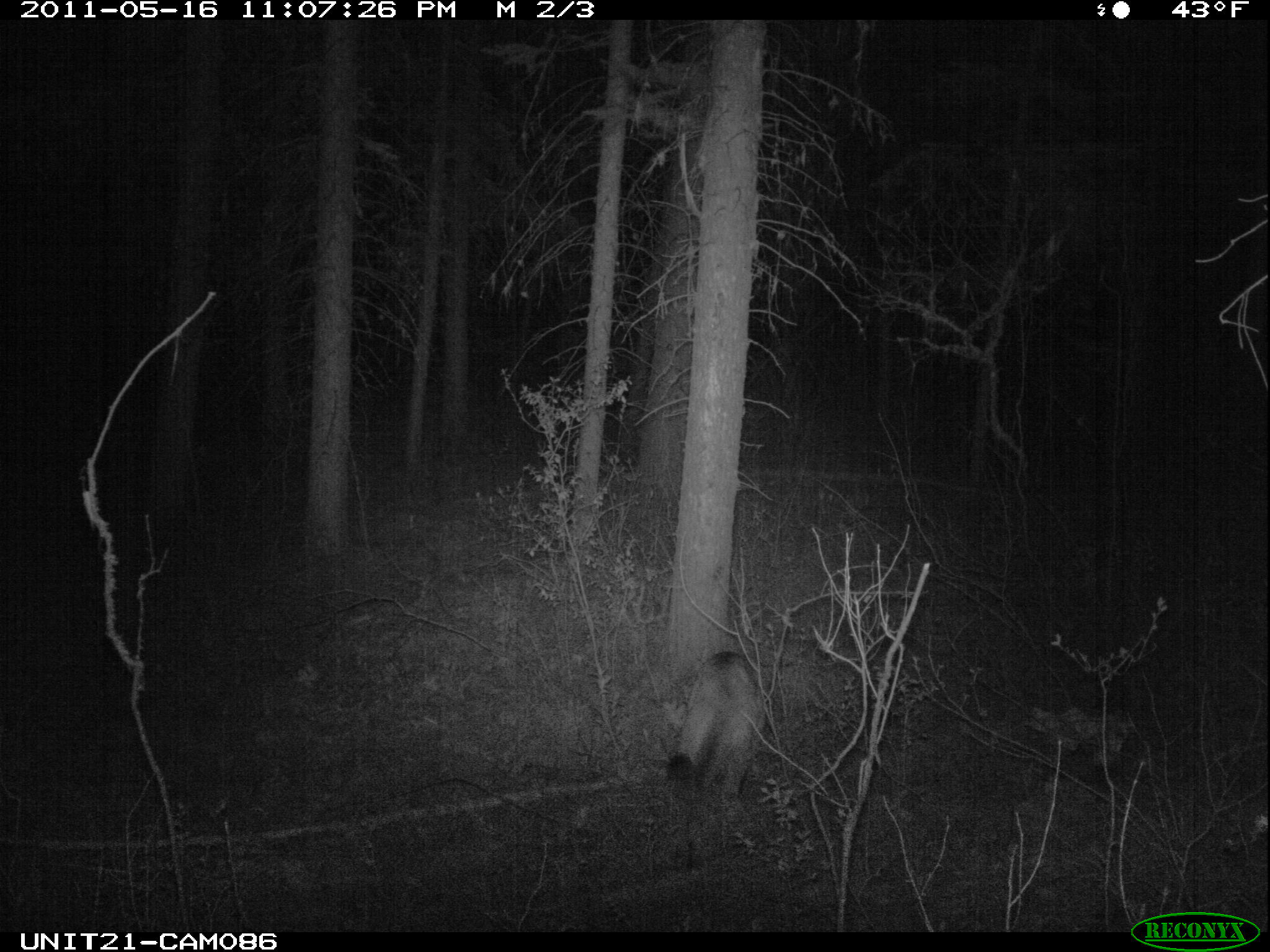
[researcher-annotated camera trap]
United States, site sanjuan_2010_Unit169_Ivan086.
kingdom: Animalia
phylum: Chordata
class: Mammalia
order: Carnivora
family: Felidae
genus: Puma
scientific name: Puma concolor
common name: mountain lion